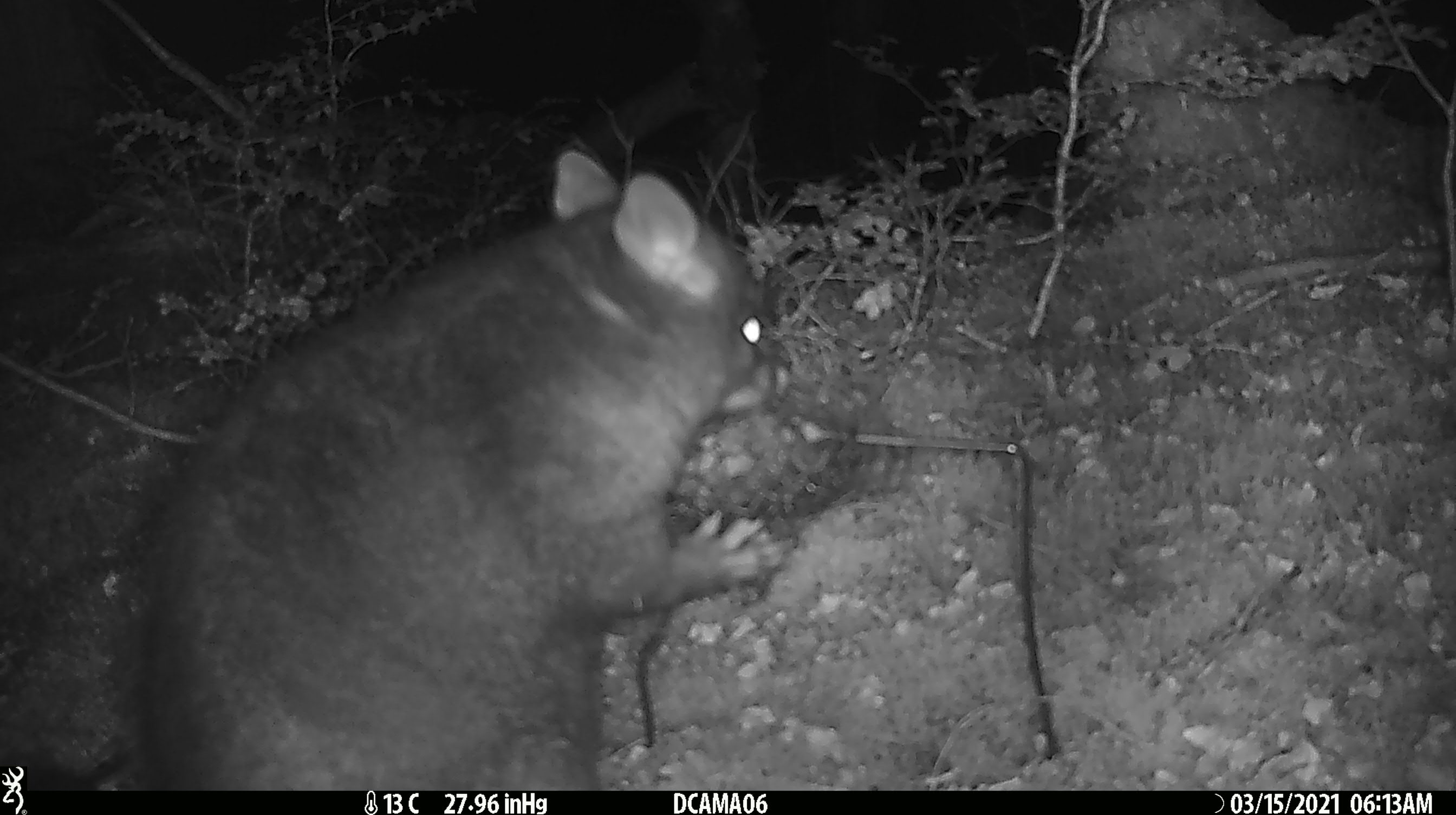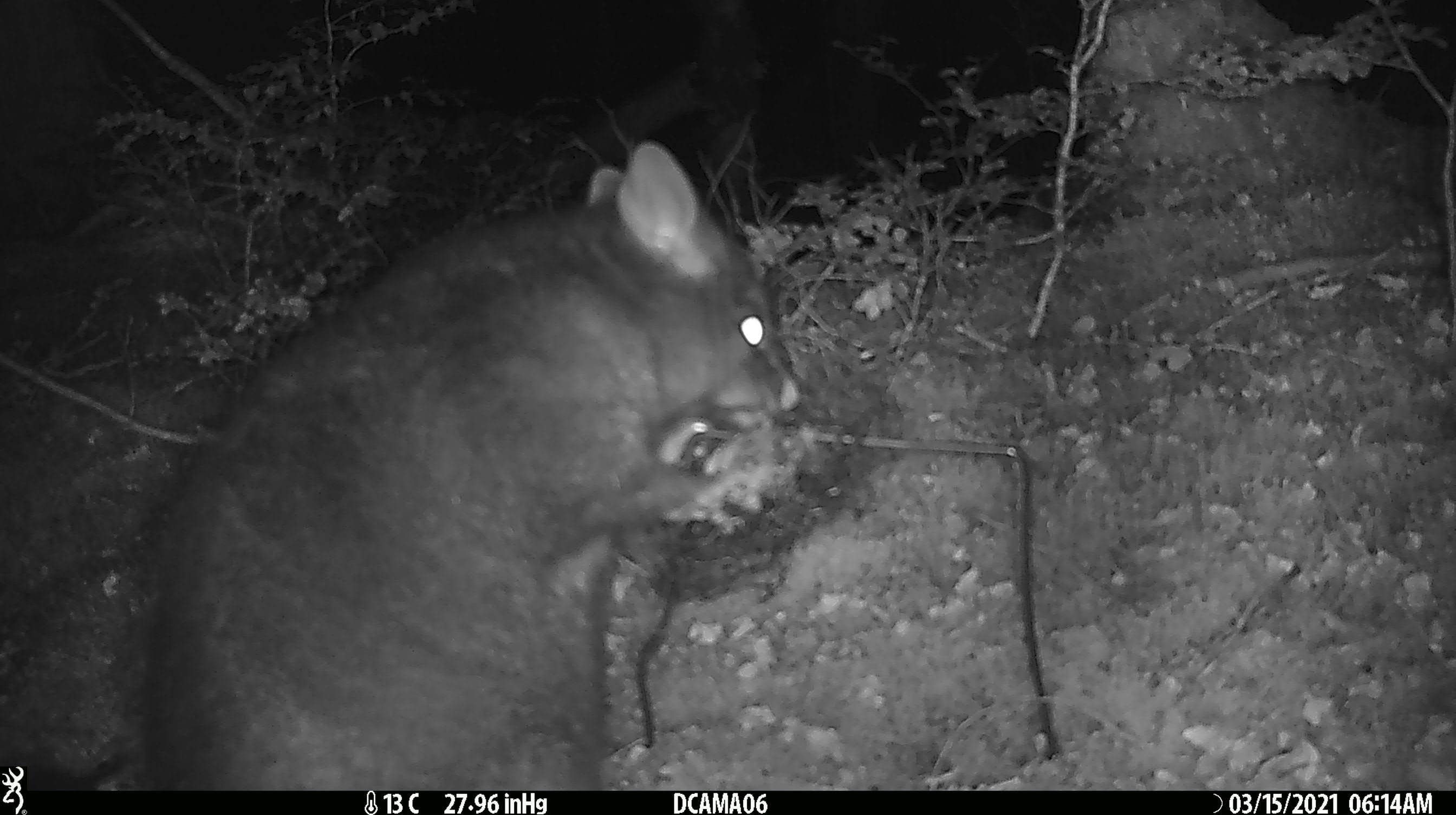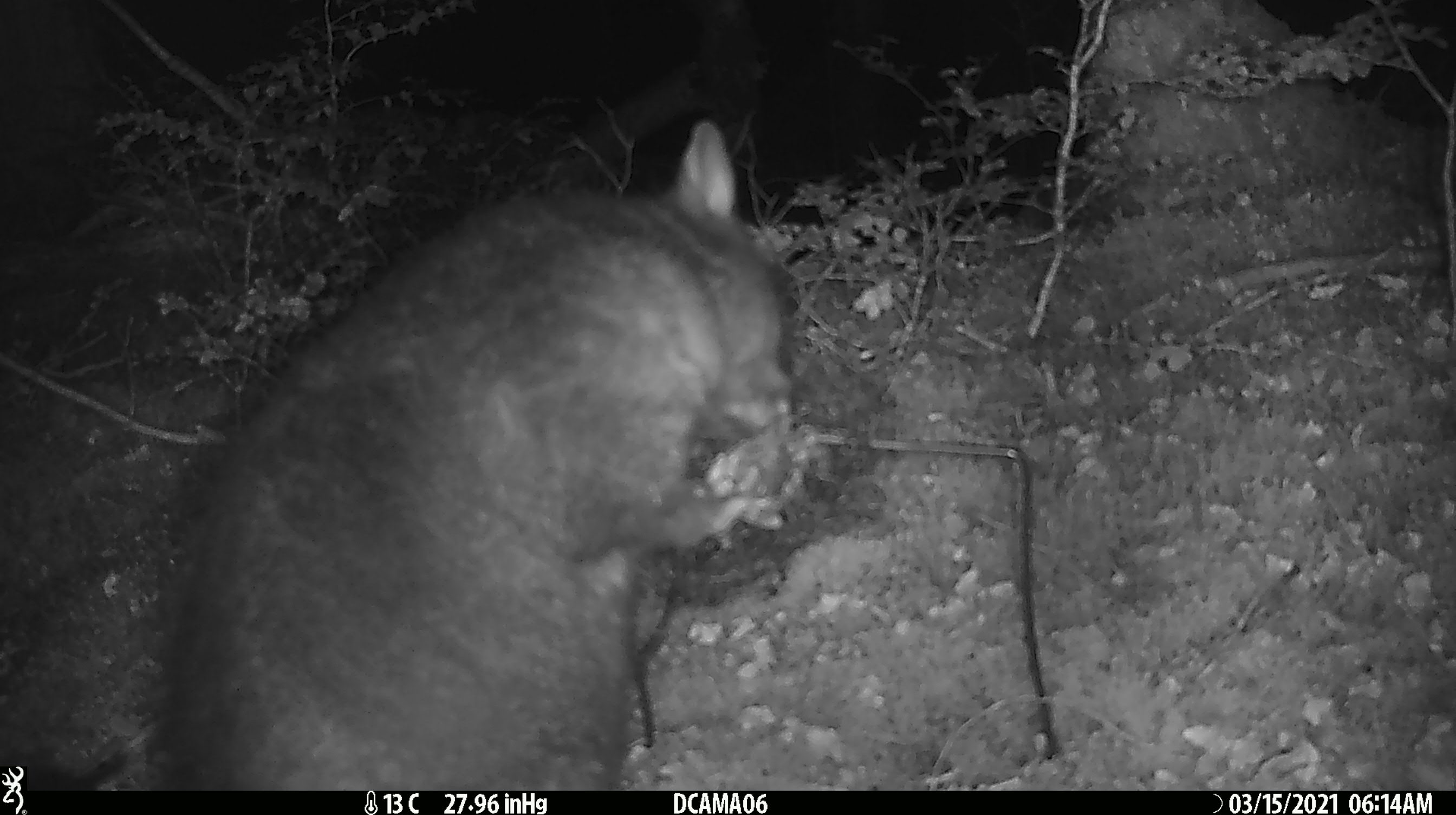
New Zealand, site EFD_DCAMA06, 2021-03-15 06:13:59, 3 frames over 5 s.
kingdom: Animalia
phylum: Chordata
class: Mammalia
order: Diprotodontia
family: Phalangeridae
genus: Trichosurus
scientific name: Trichosurus vulpecula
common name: common brushtail possum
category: possum